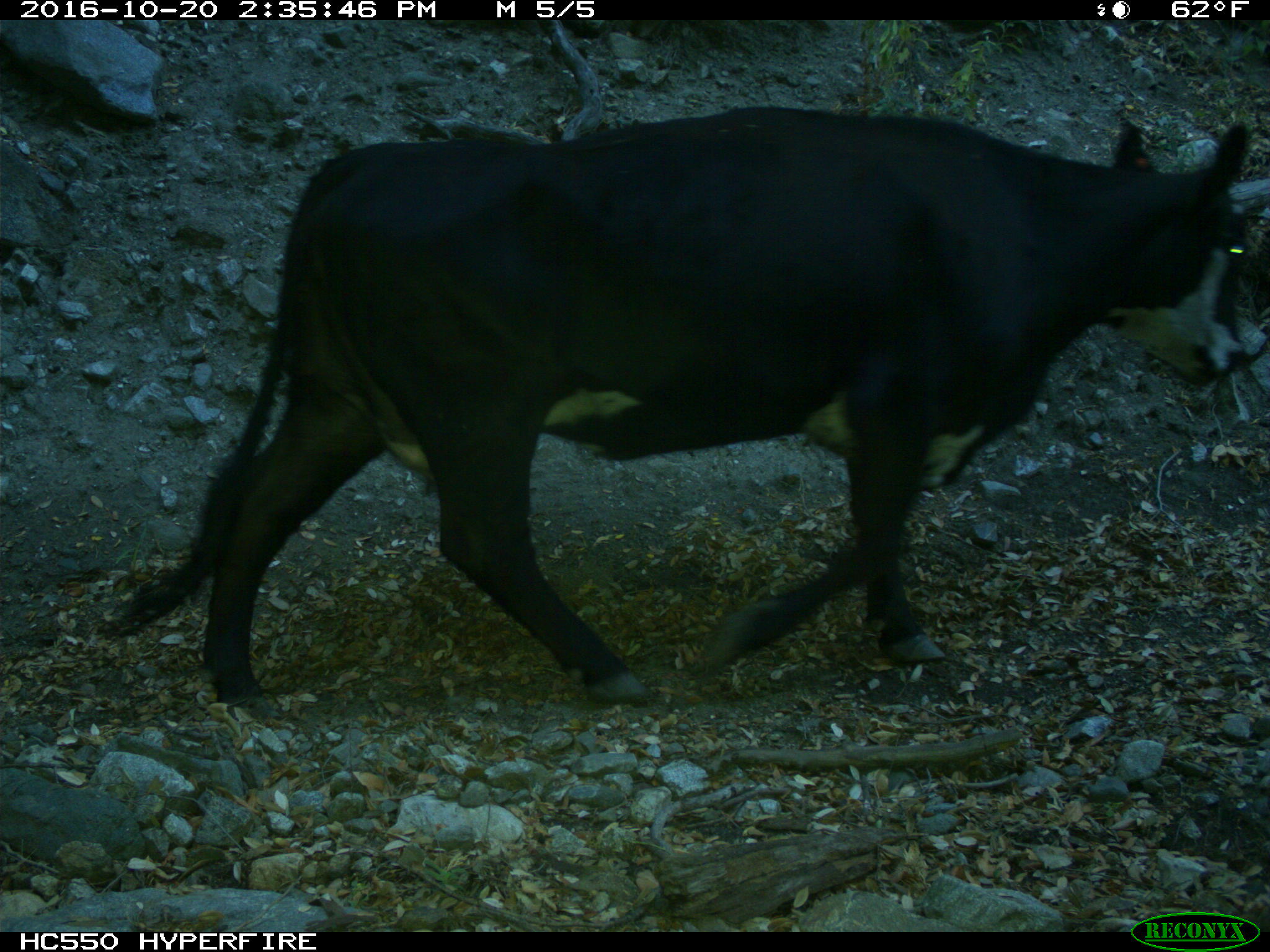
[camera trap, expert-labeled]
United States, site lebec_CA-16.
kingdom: Animalia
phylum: Chordata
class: Mammalia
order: Artiodactyla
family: Bovidae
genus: Bos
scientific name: Bos taurus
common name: domestic cow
Bos taurus (domestic cow).